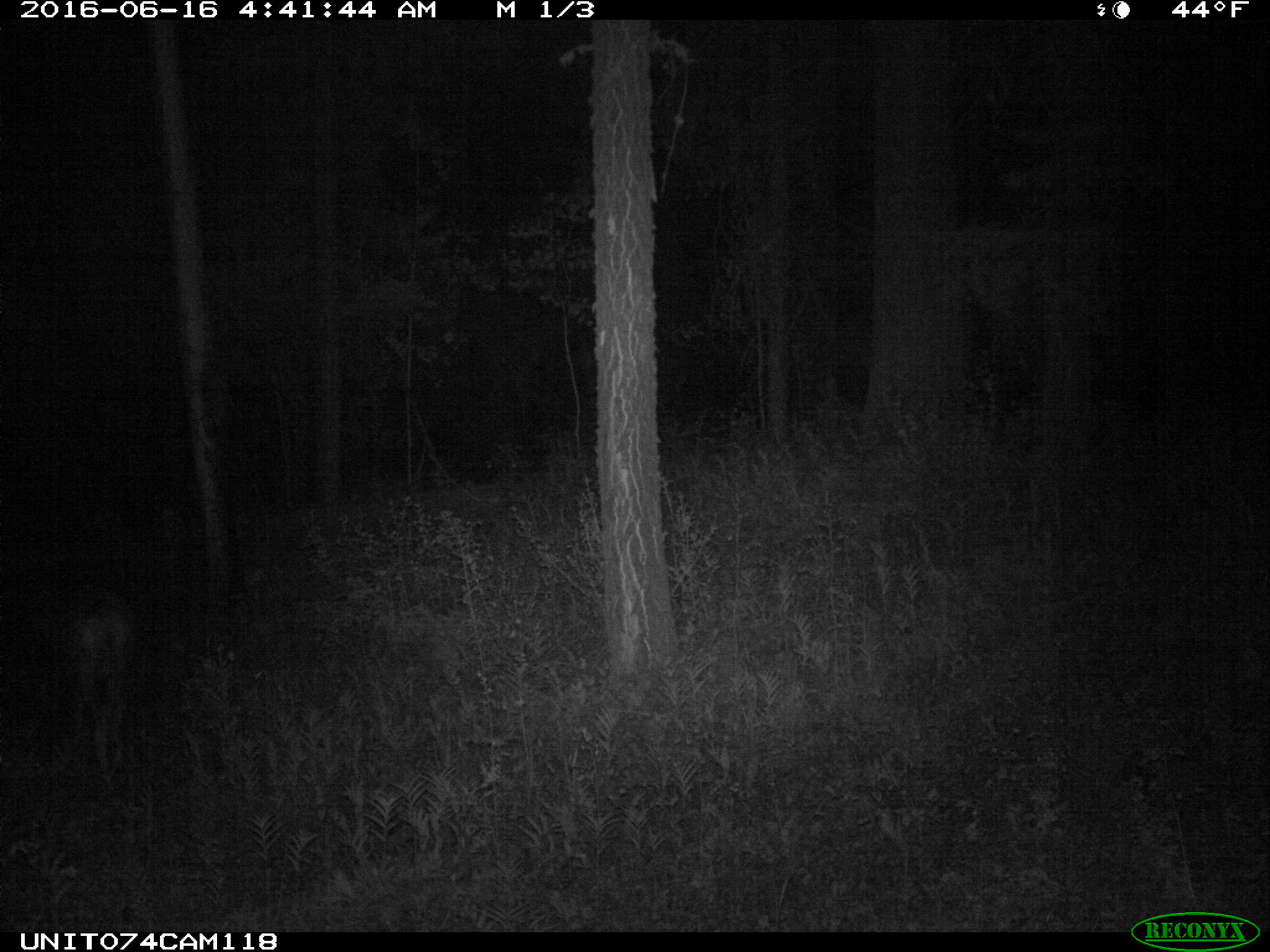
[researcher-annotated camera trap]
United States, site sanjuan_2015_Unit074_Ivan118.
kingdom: Animalia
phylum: Chordata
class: Mammalia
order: Artiodactyla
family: Cervidae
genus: Odocoileus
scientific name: Odocoileus hemionus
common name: mule deer